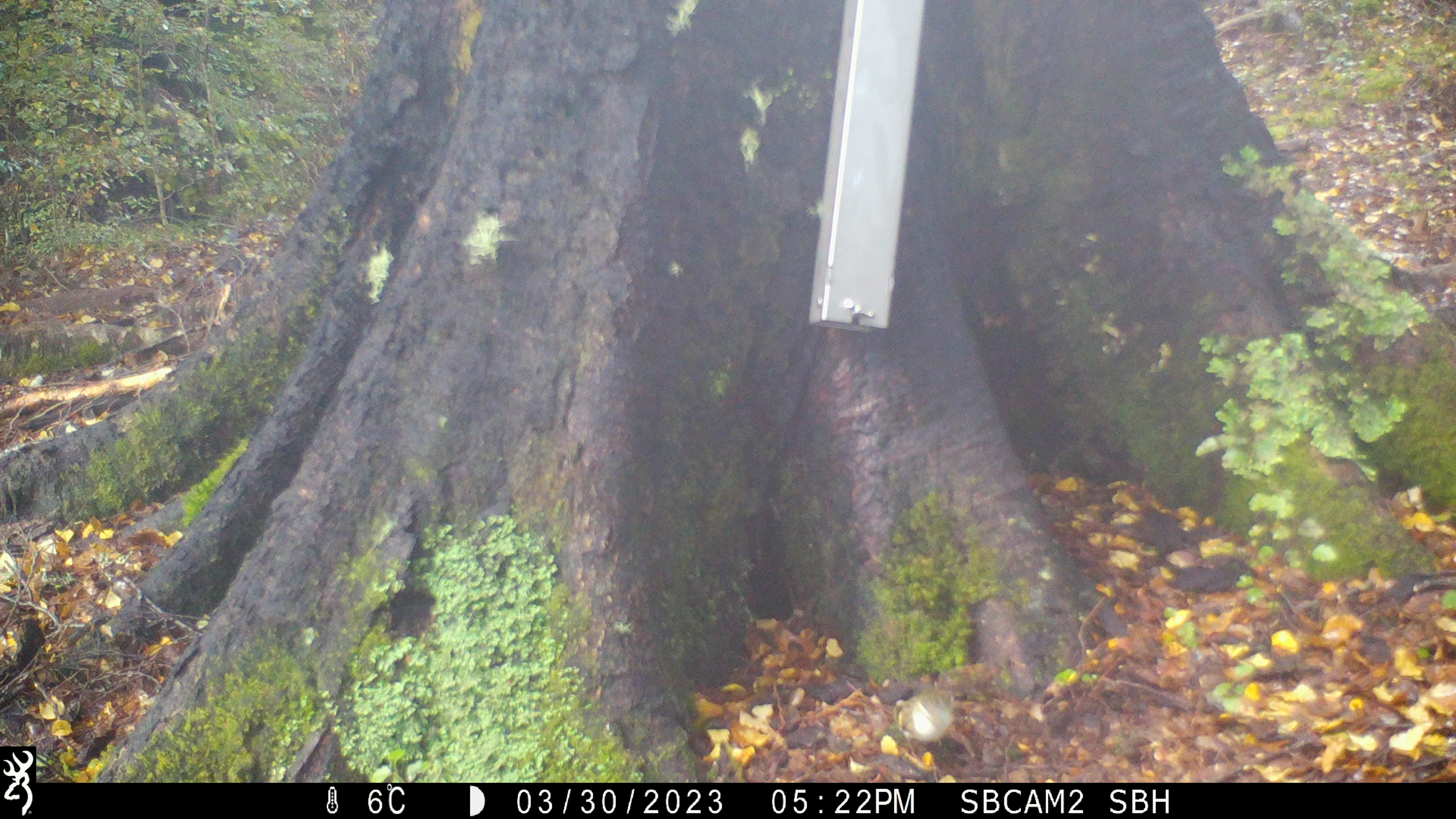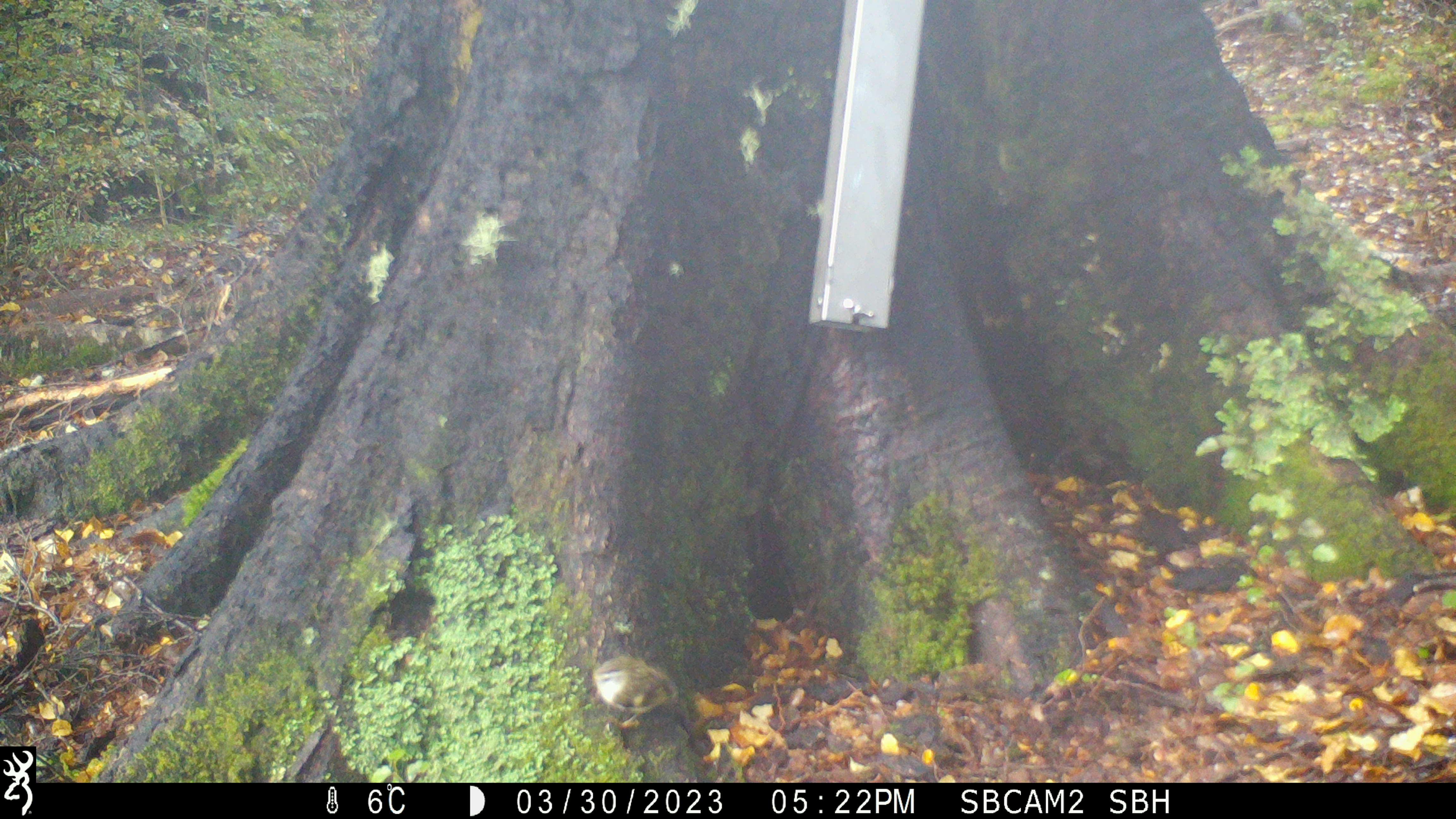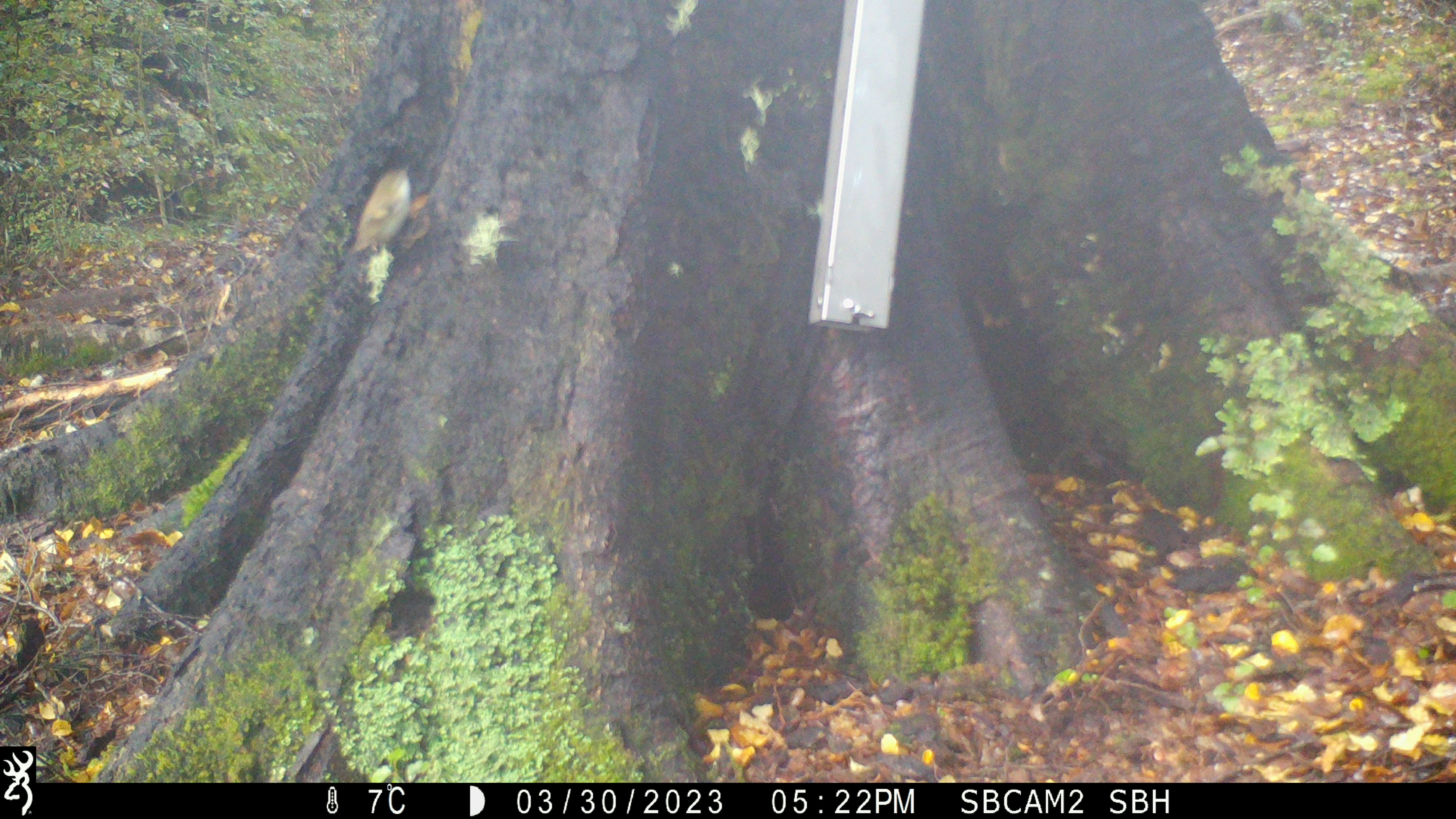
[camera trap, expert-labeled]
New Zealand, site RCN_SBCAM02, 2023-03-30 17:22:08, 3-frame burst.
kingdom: Animalia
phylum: Chordata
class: Aves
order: Passeriformes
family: Acanthisittidae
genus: Acanthisitta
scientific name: Acanthisitta chloris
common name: rifleman